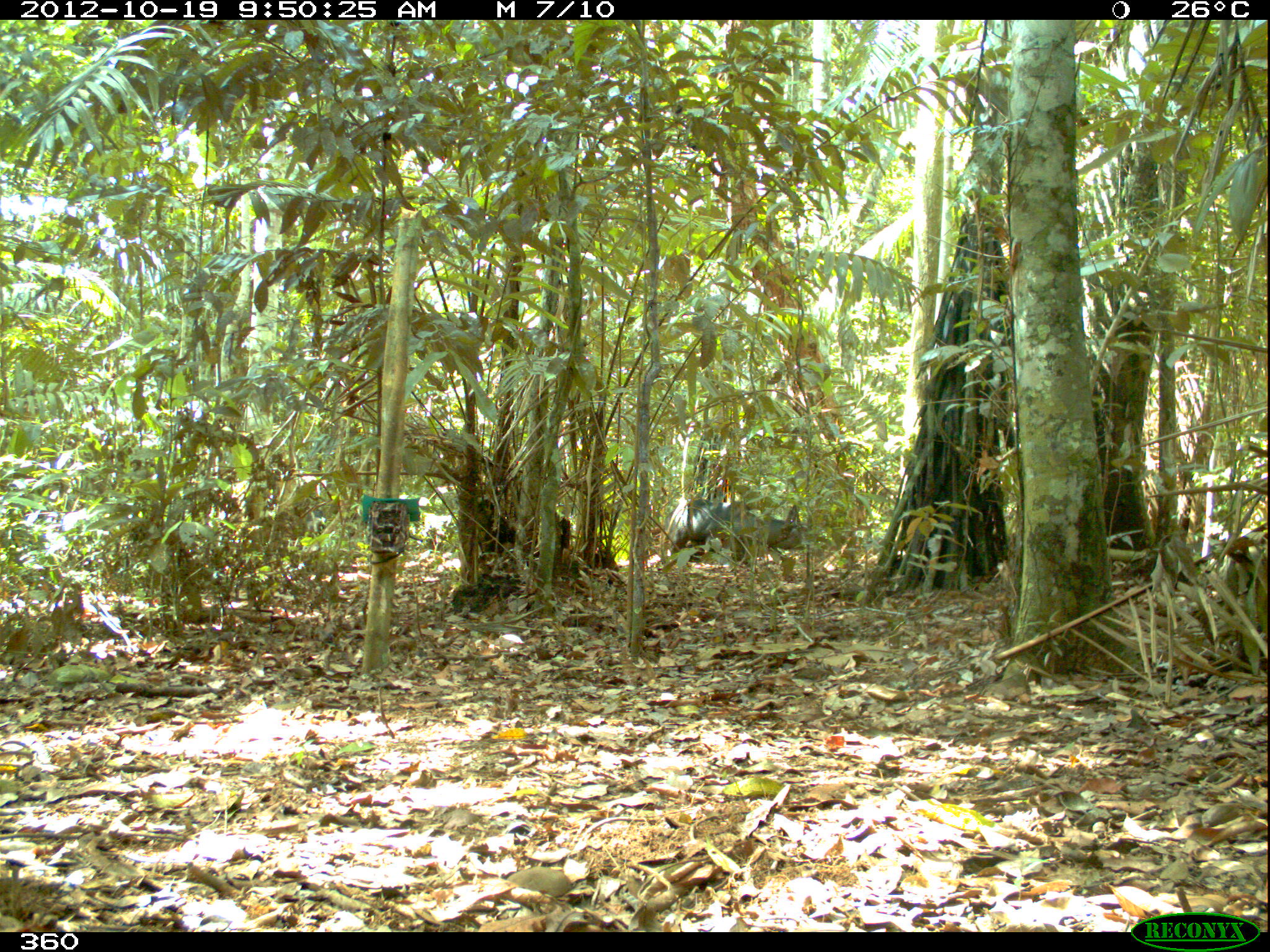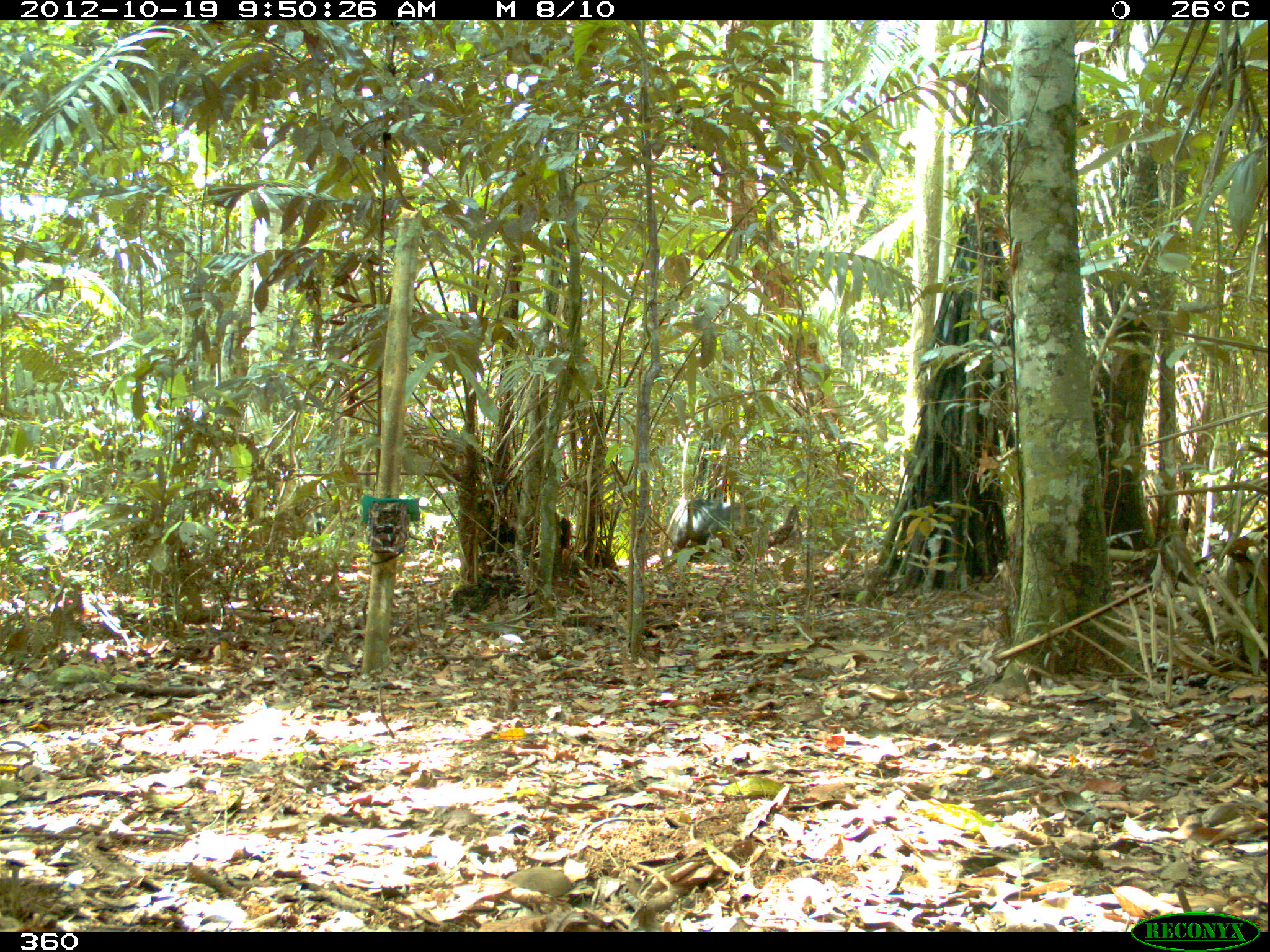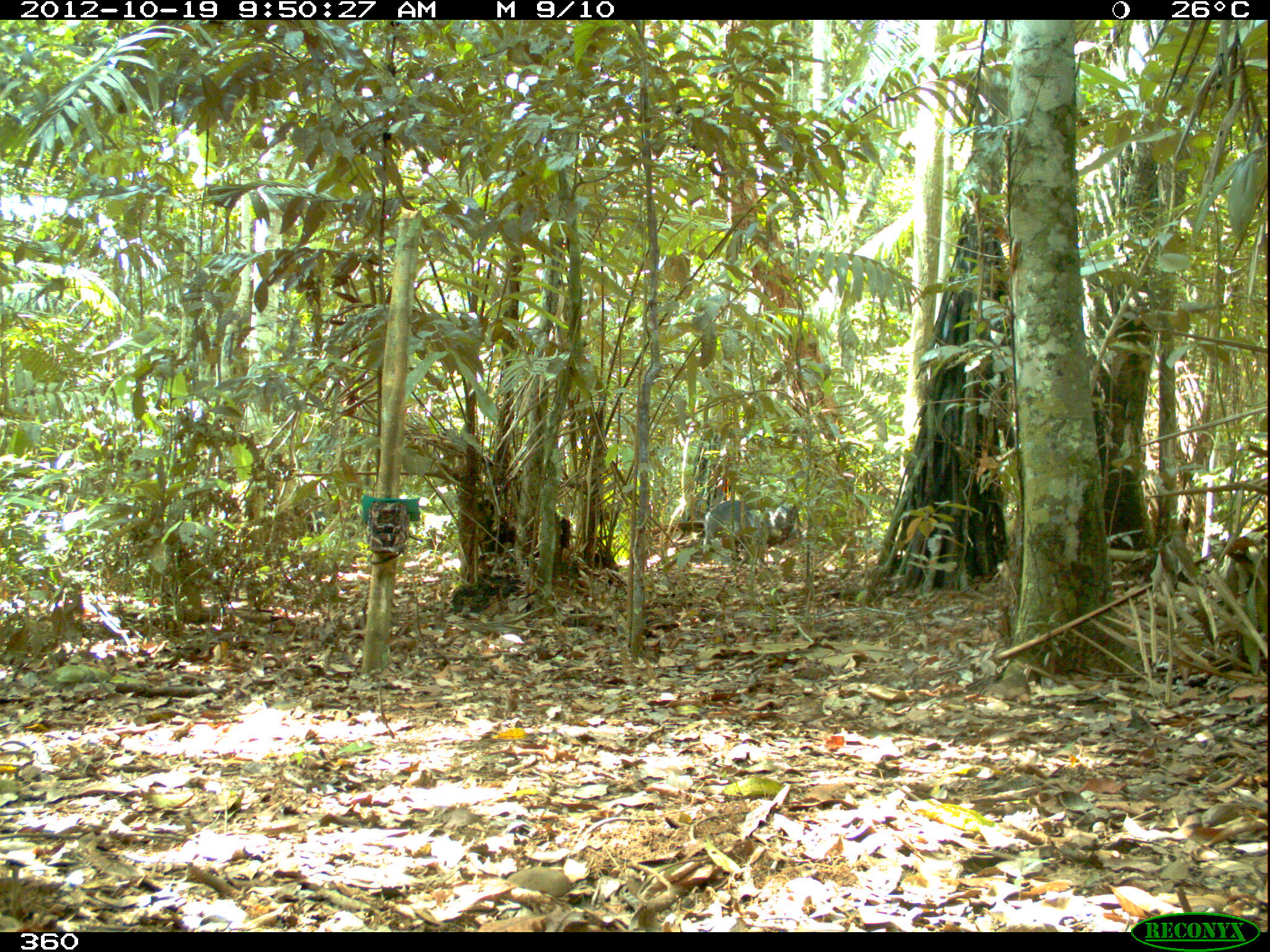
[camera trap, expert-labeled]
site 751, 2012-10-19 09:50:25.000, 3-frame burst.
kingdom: Animalia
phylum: Chordata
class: Mammalia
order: Artiodactyla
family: Tayassuidae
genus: Tayassu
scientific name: Tayassu pecari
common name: white-lipped peccary